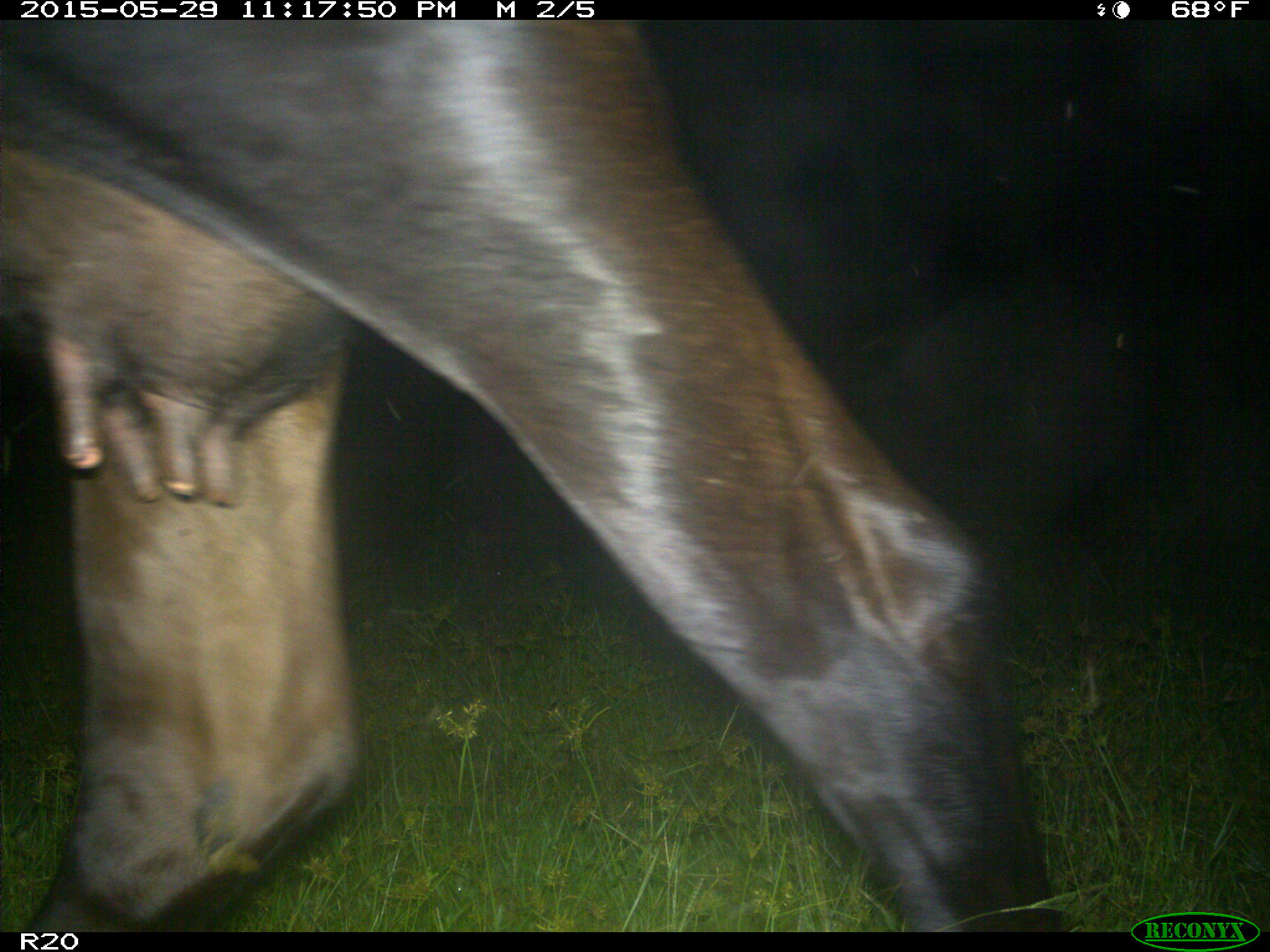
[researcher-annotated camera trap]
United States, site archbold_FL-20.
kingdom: Animalia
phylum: Chordata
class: Mammalia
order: Artiodactyla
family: Bovidae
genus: Bos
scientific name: Bos taurus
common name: domestic cow